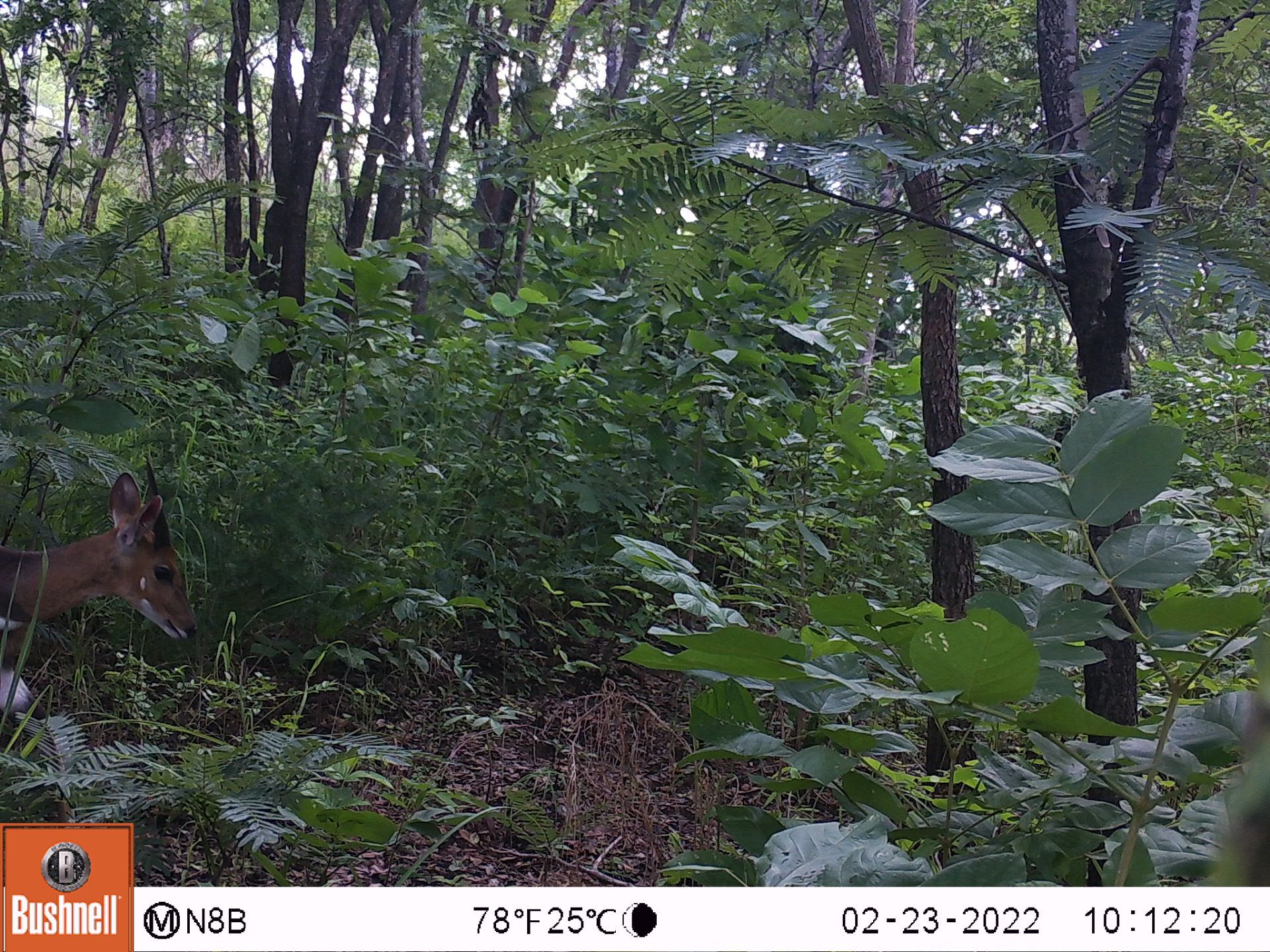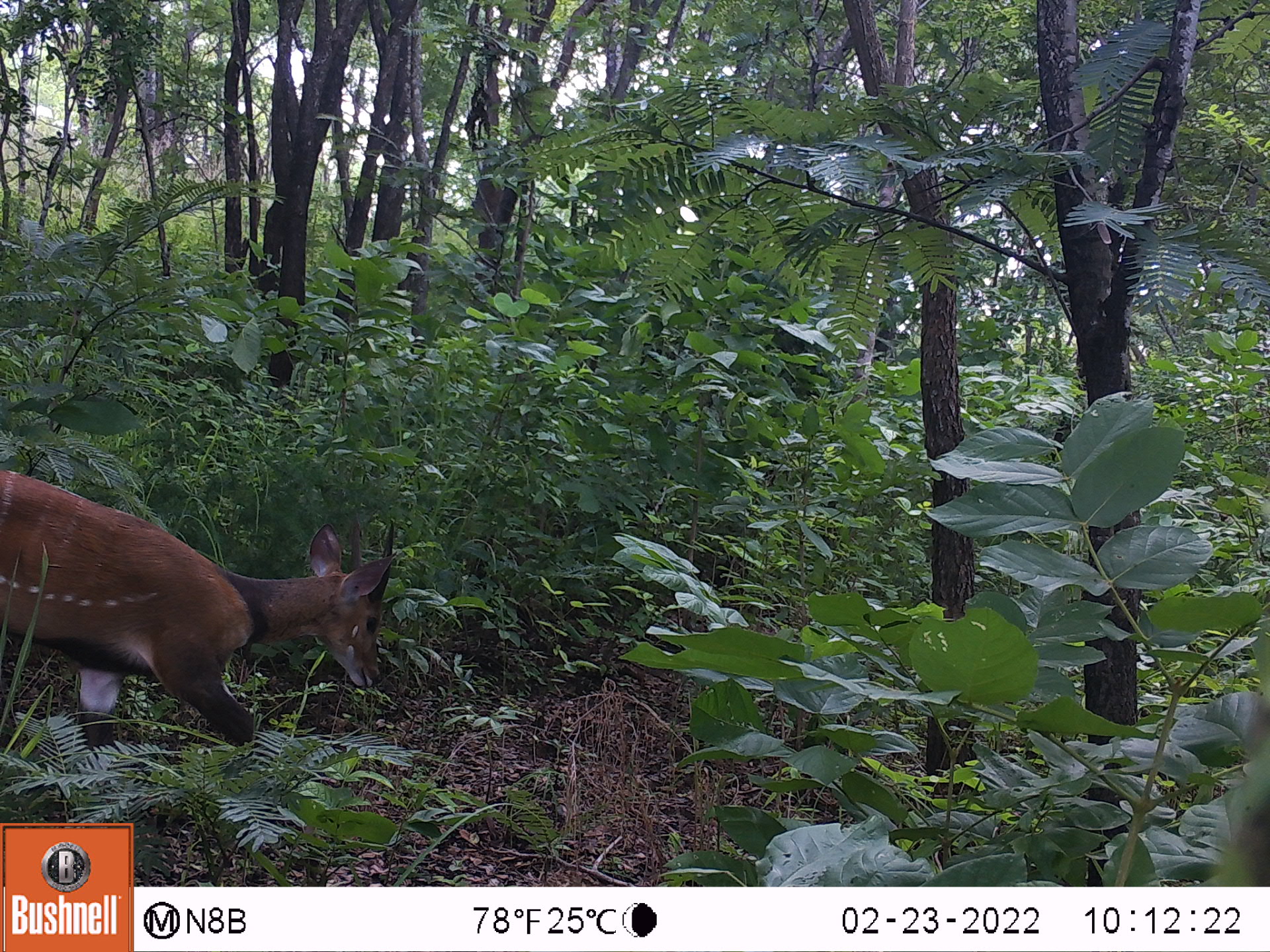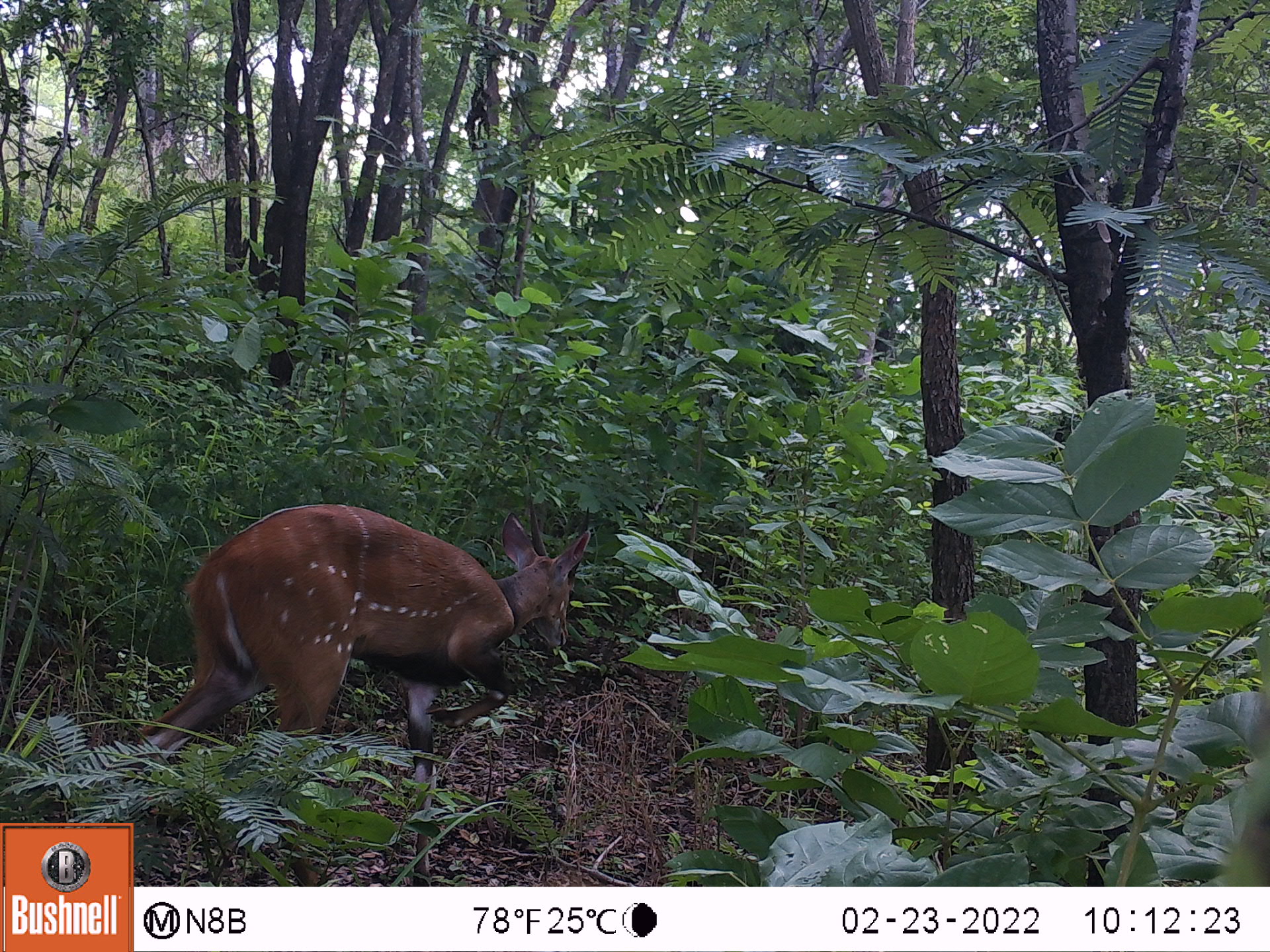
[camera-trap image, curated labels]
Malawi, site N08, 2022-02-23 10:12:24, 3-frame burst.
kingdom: Animalia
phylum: Chordata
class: Mammalia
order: Artiodactyla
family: Bovidae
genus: Tragelaphus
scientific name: Tragelaphus sylvaticus sylvaticus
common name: cape bushbuck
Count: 1.